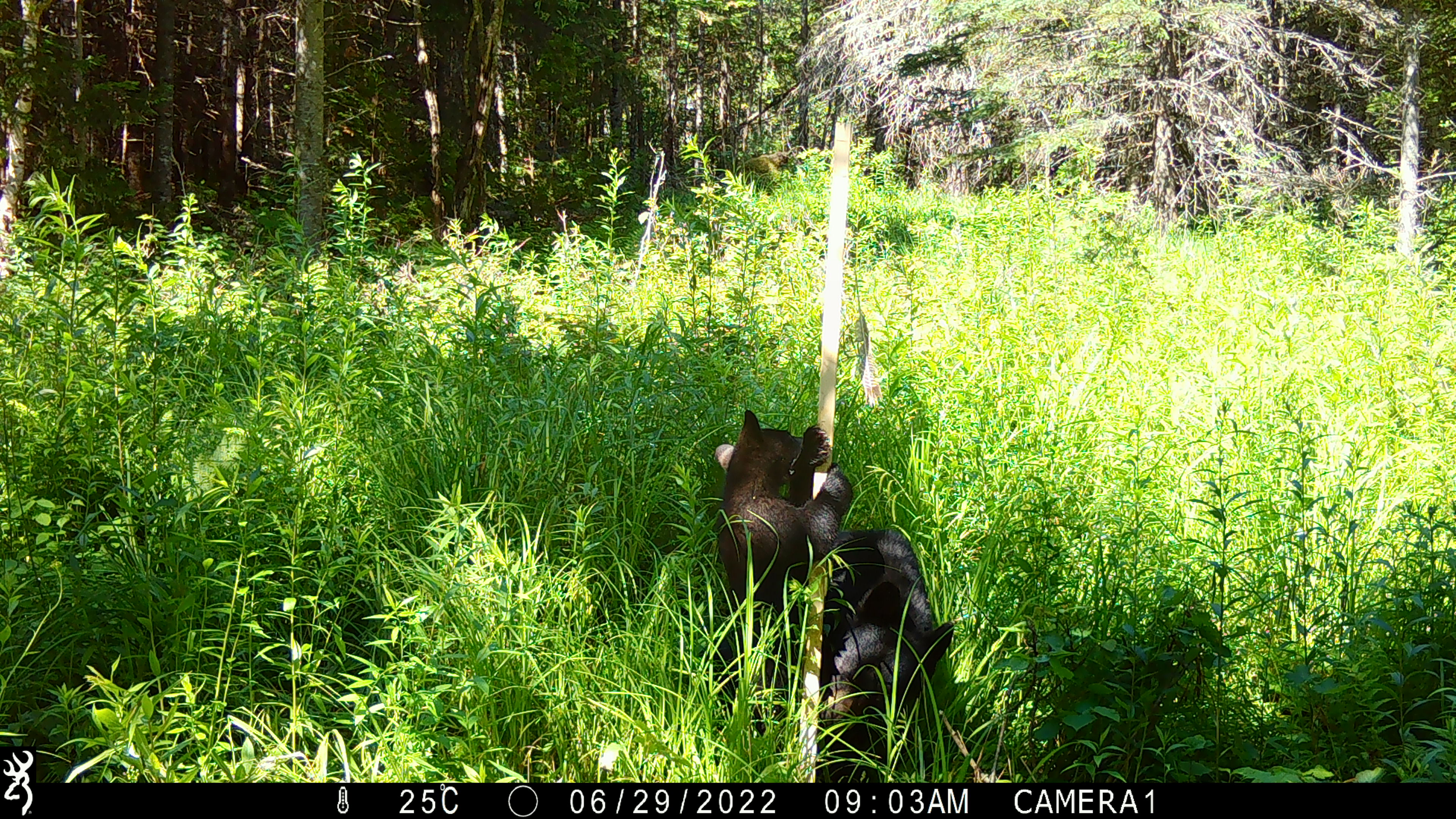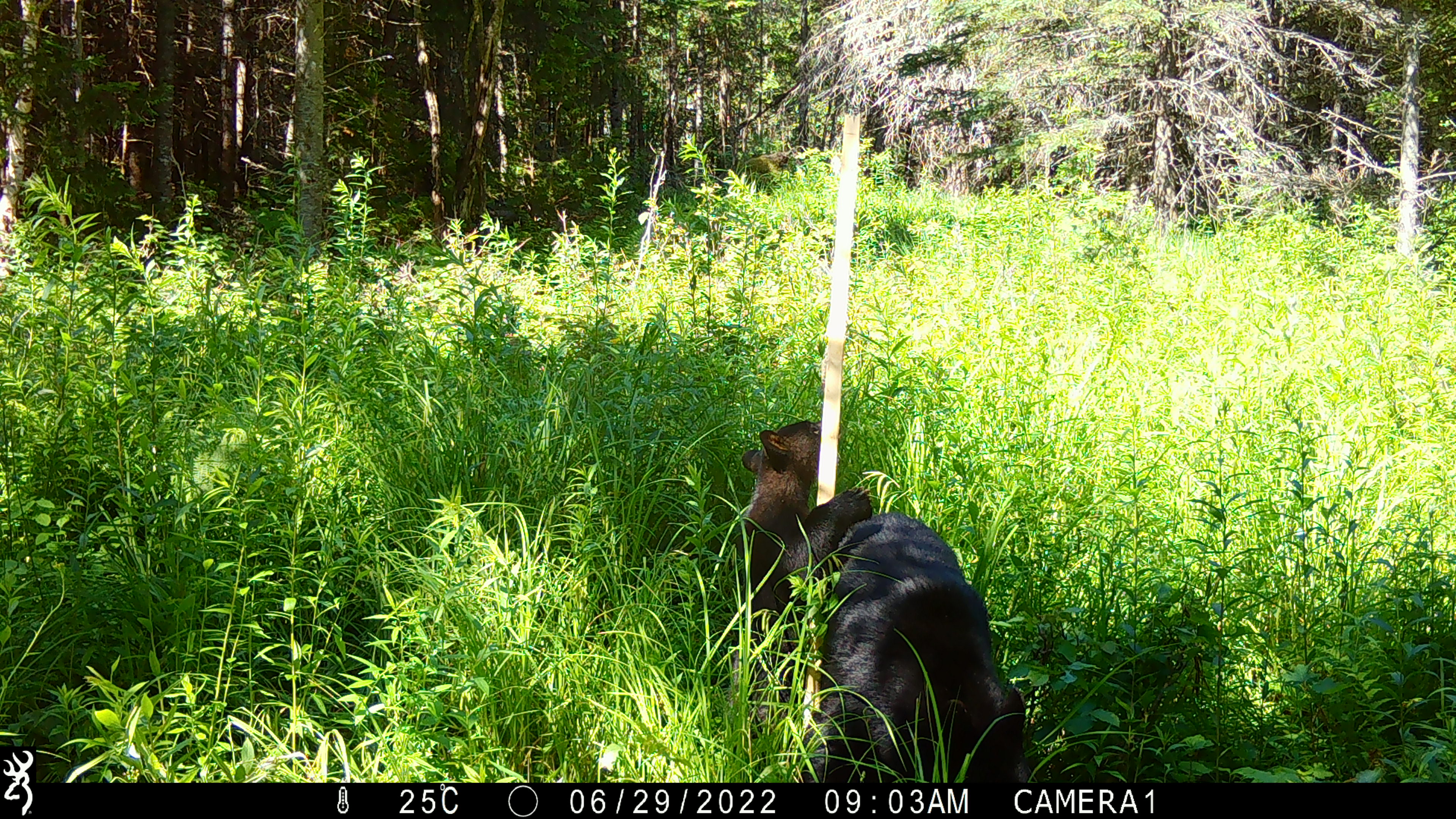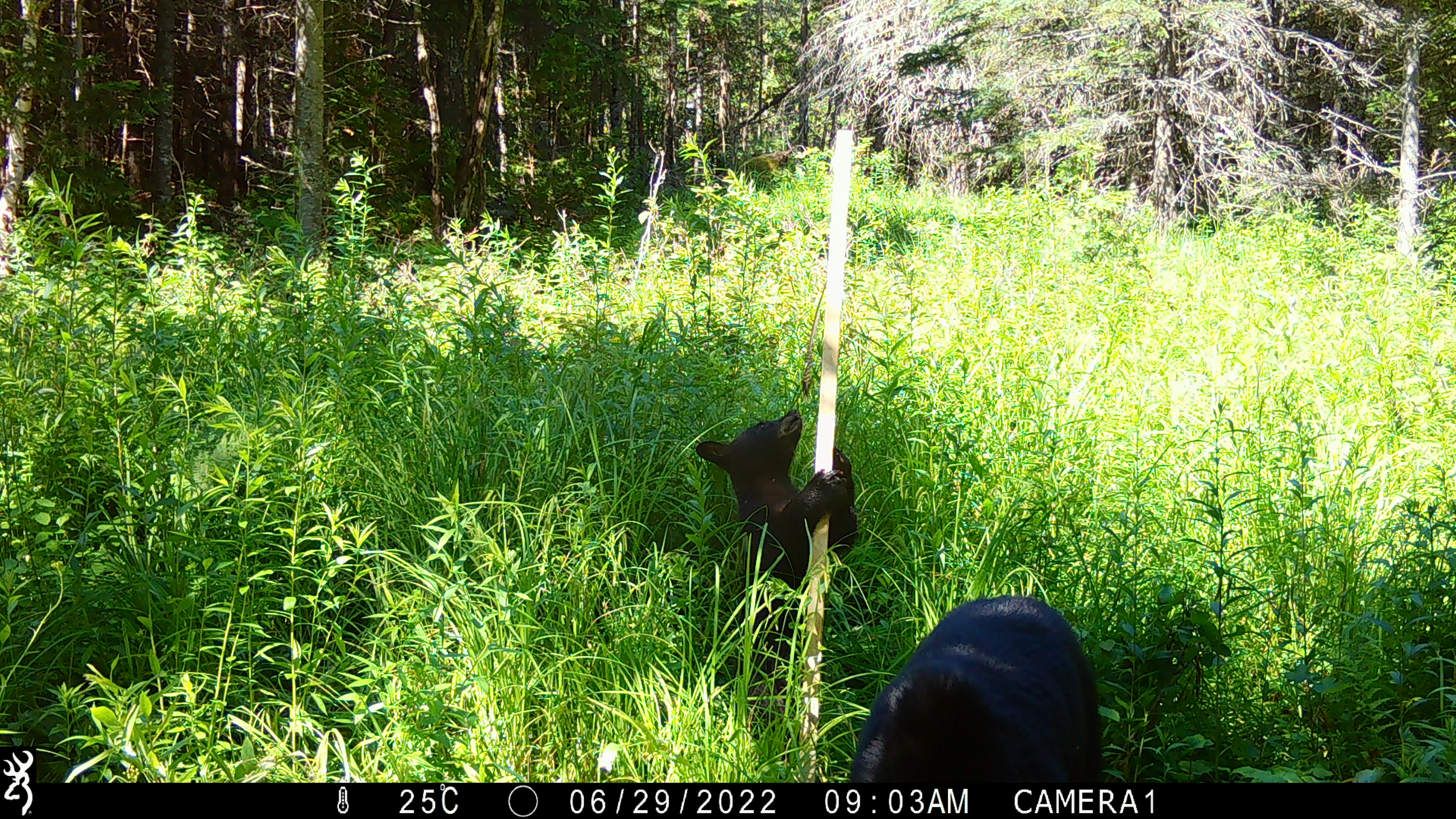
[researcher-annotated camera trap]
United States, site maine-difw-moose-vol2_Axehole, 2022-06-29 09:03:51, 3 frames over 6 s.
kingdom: Animalia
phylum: Chordata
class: Mammalia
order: Carnivora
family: Ursidae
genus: Ursus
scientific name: Ursus americanus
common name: black bear